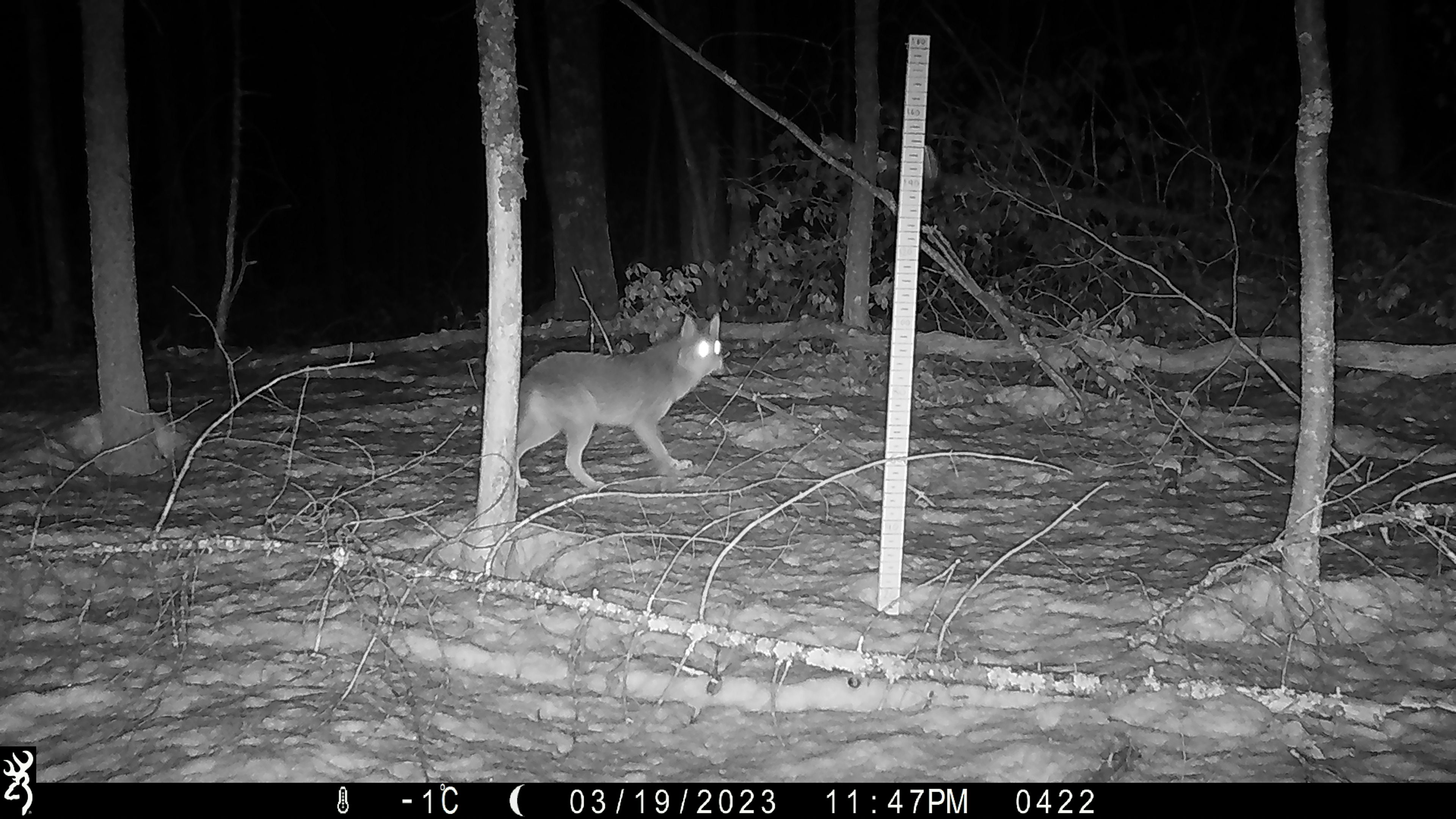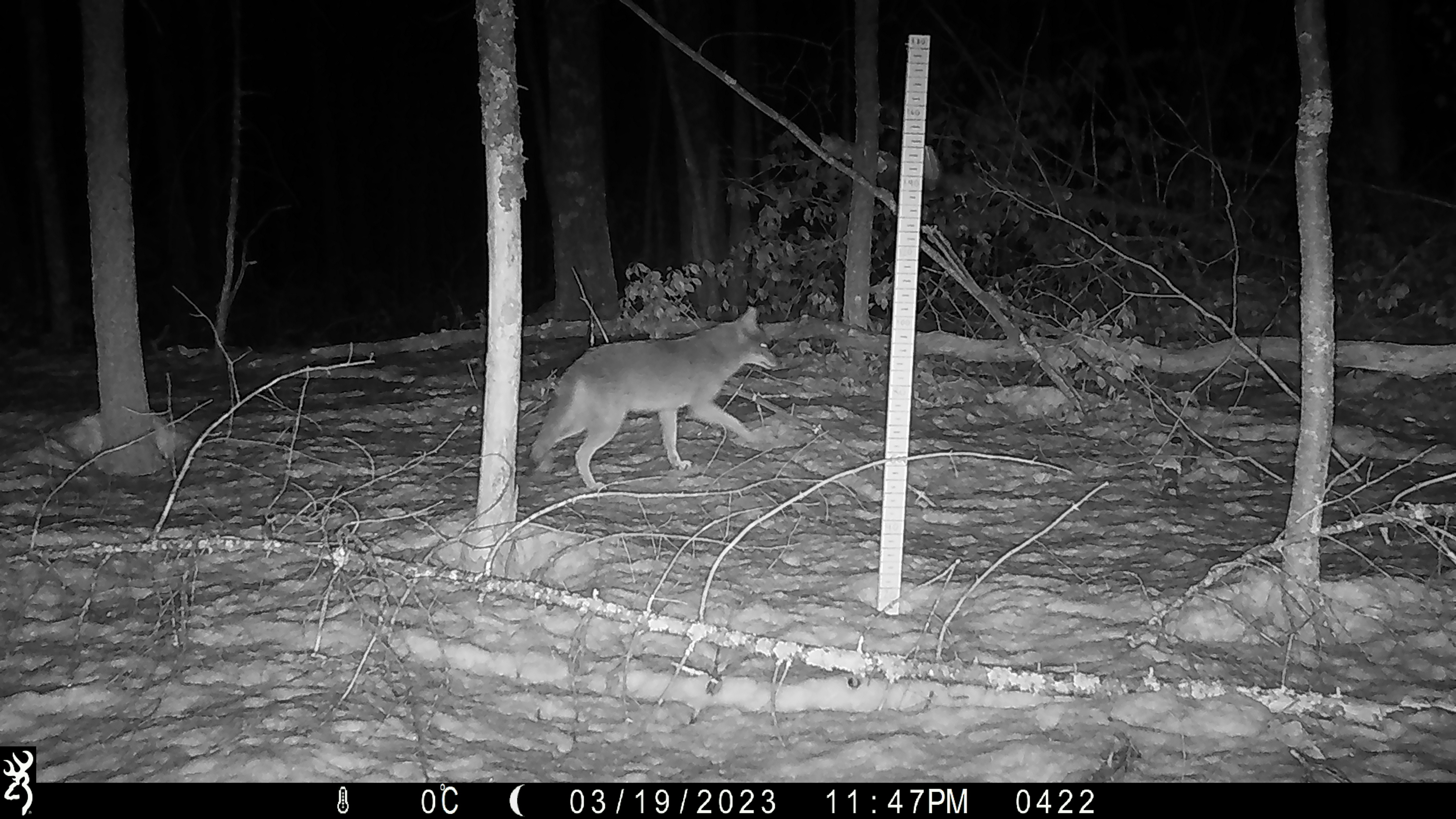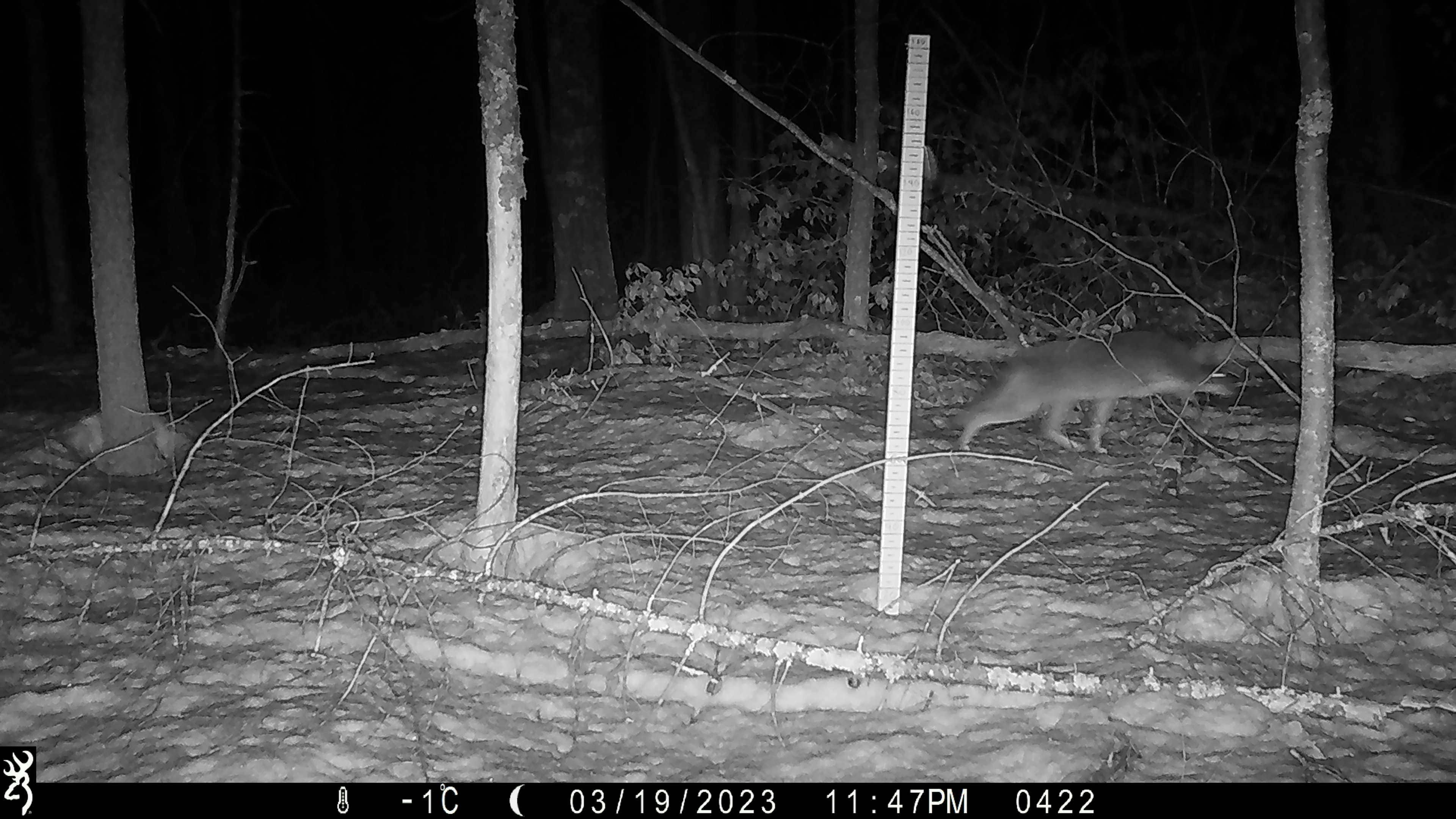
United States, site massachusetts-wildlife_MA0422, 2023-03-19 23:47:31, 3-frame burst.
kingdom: Animalia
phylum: Chordata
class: Mammalia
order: Carnivora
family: Canidae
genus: Canis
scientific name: Canis latrans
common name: coyote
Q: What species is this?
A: Coyote (Canis latrans).